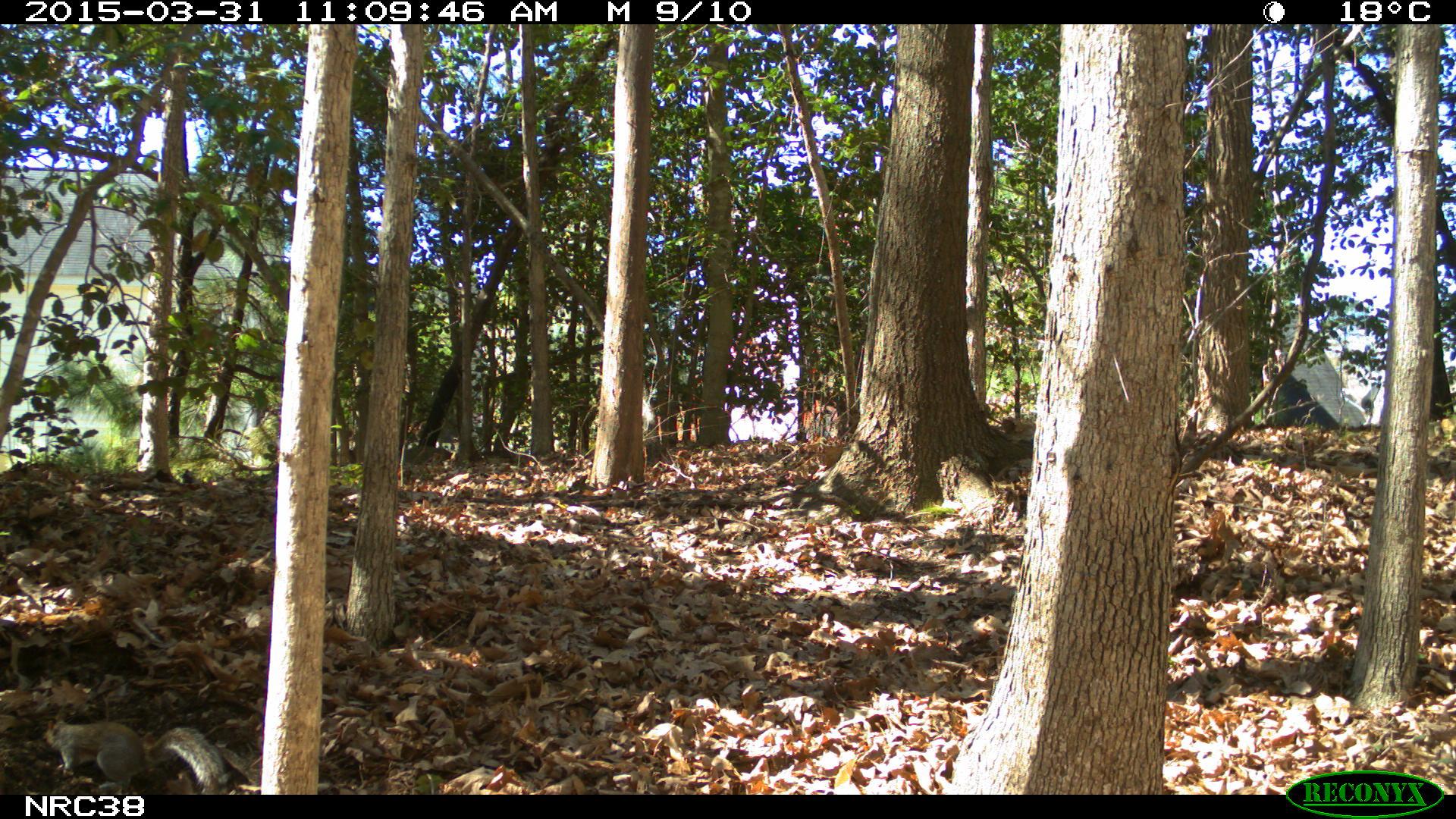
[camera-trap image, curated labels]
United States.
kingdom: Animalia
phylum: Chordata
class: Mammalia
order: Rodentia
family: Sciuridae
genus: Sciurus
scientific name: Sciurus carolinensis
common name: eastern gray squirrel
Eastern Gray Squirrel (Sciurus carolinensis).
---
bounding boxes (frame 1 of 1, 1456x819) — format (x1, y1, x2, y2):
Eastern Gray Squirrel: (34, 711, 240, 794)